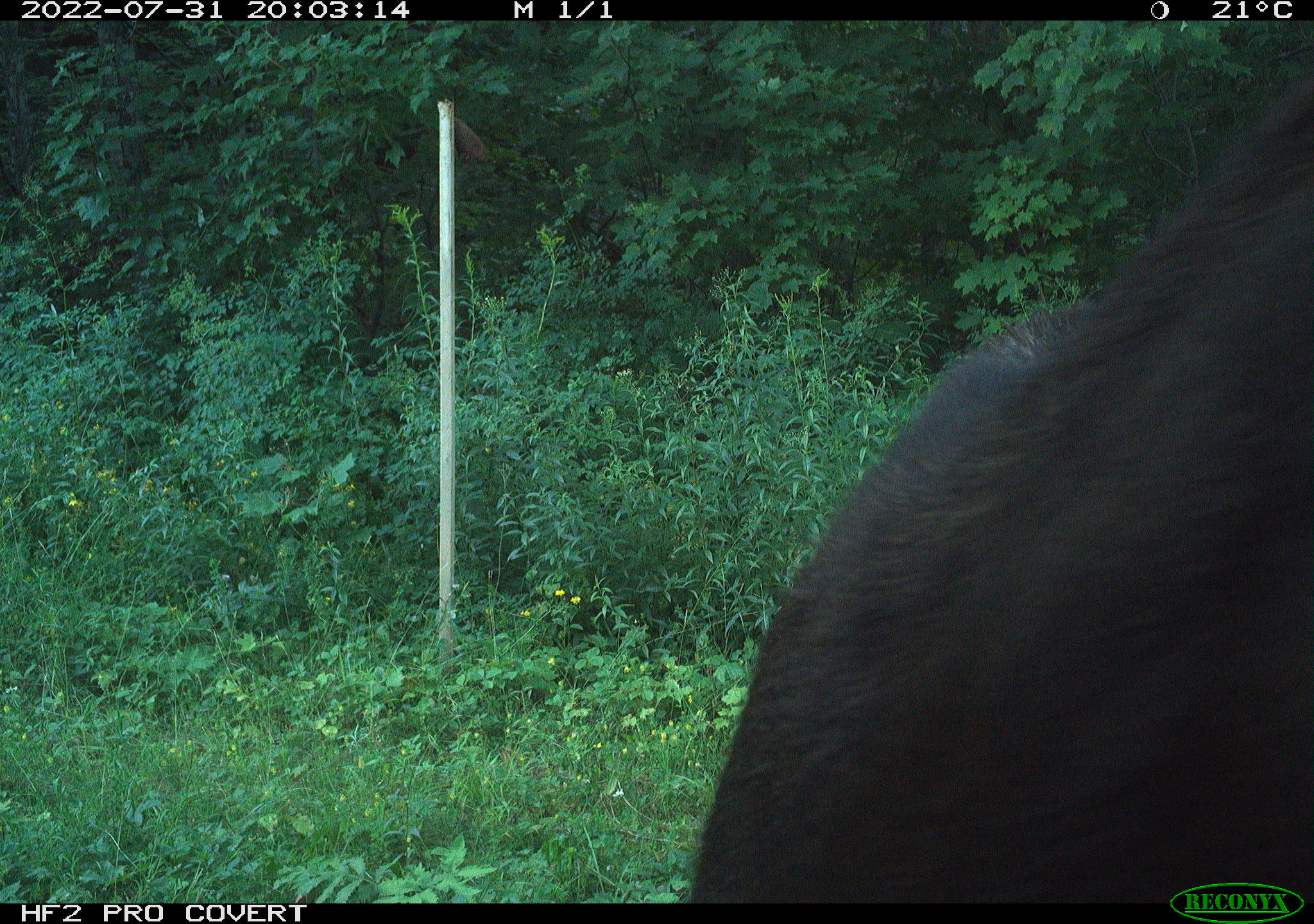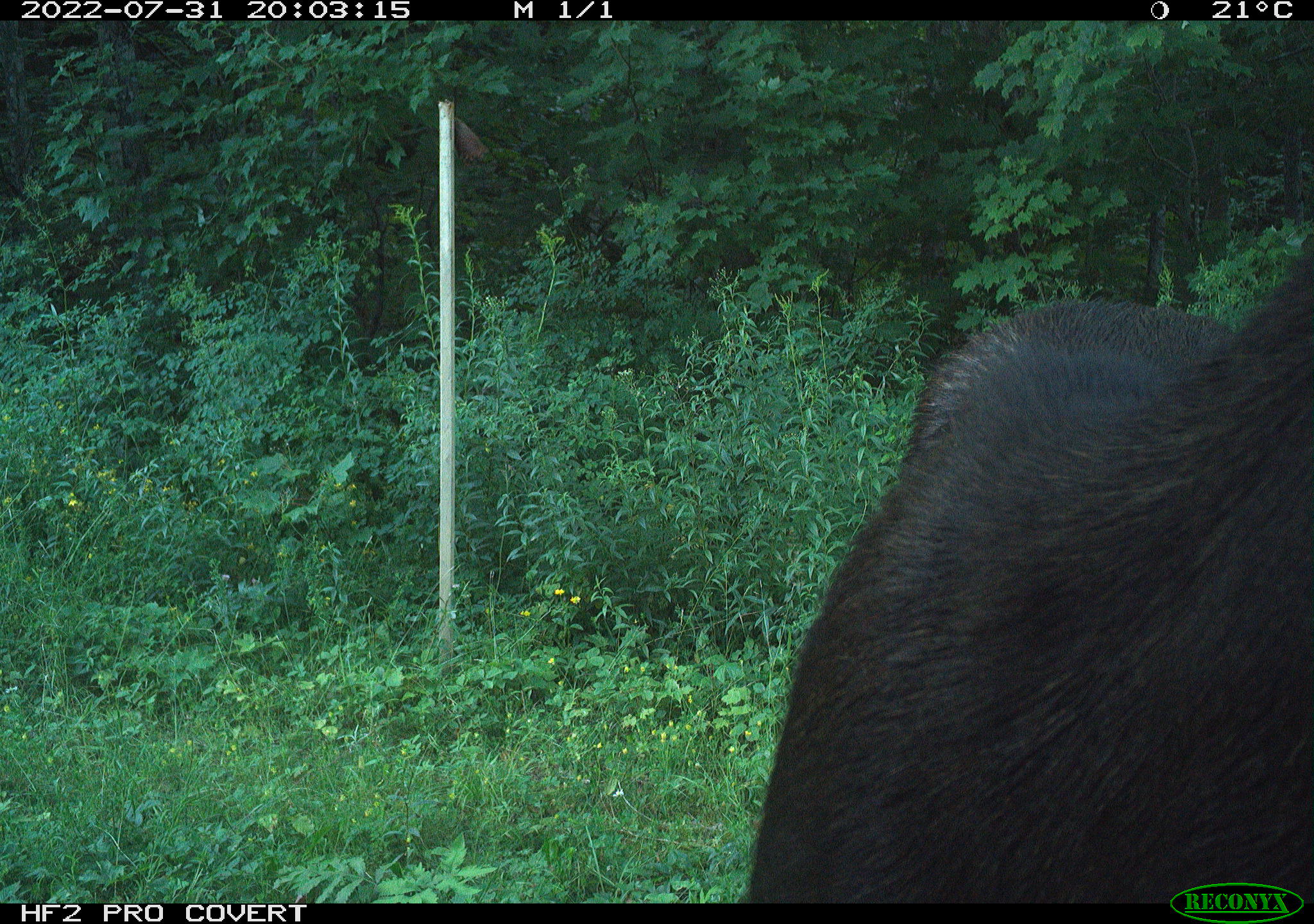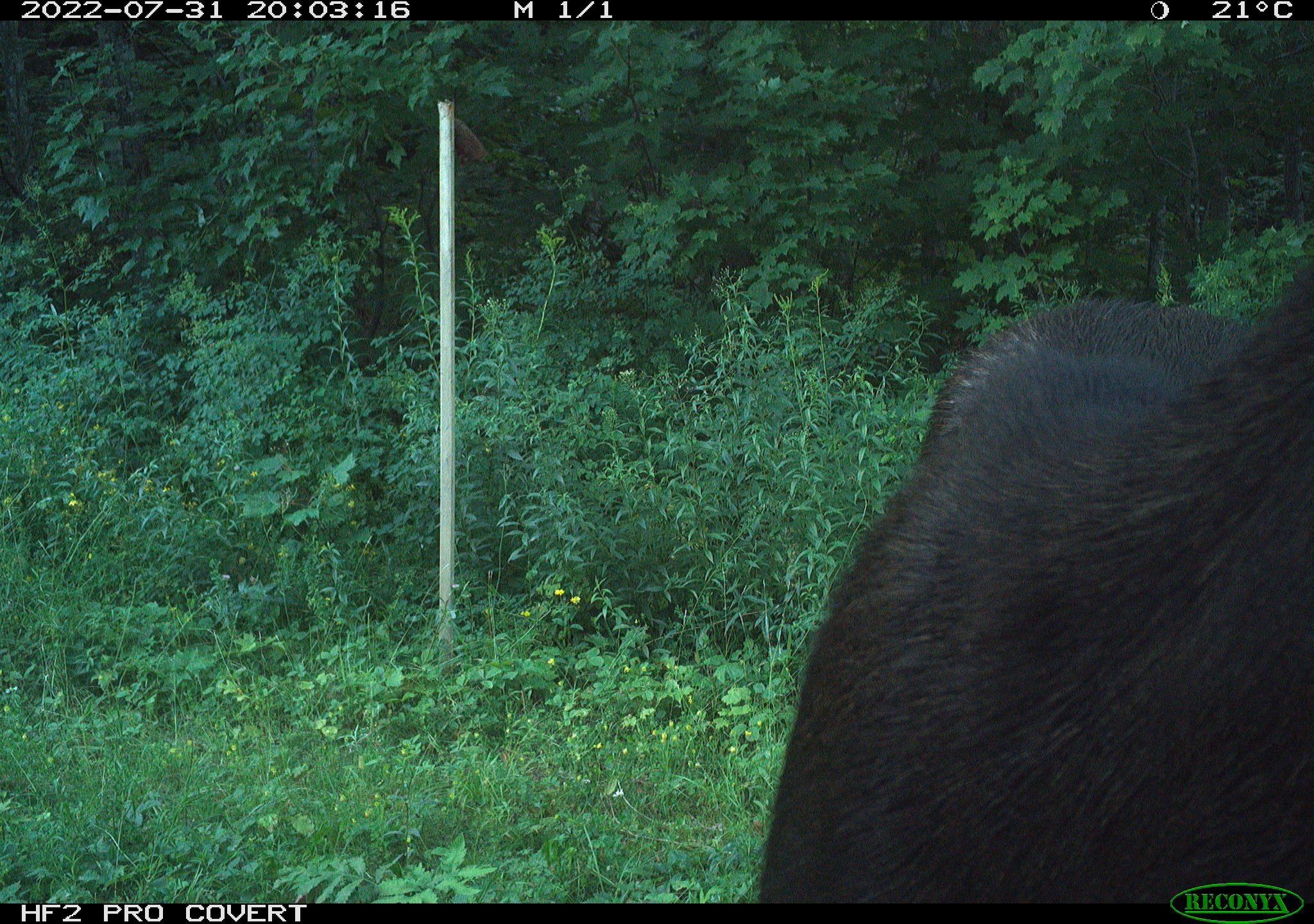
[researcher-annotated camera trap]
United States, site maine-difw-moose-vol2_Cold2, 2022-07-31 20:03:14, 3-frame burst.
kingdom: Animalia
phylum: Chordata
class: Mammalia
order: Artiodactyla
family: Cervidae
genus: Alces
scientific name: Alces alces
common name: moose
Moose (Alces alces).